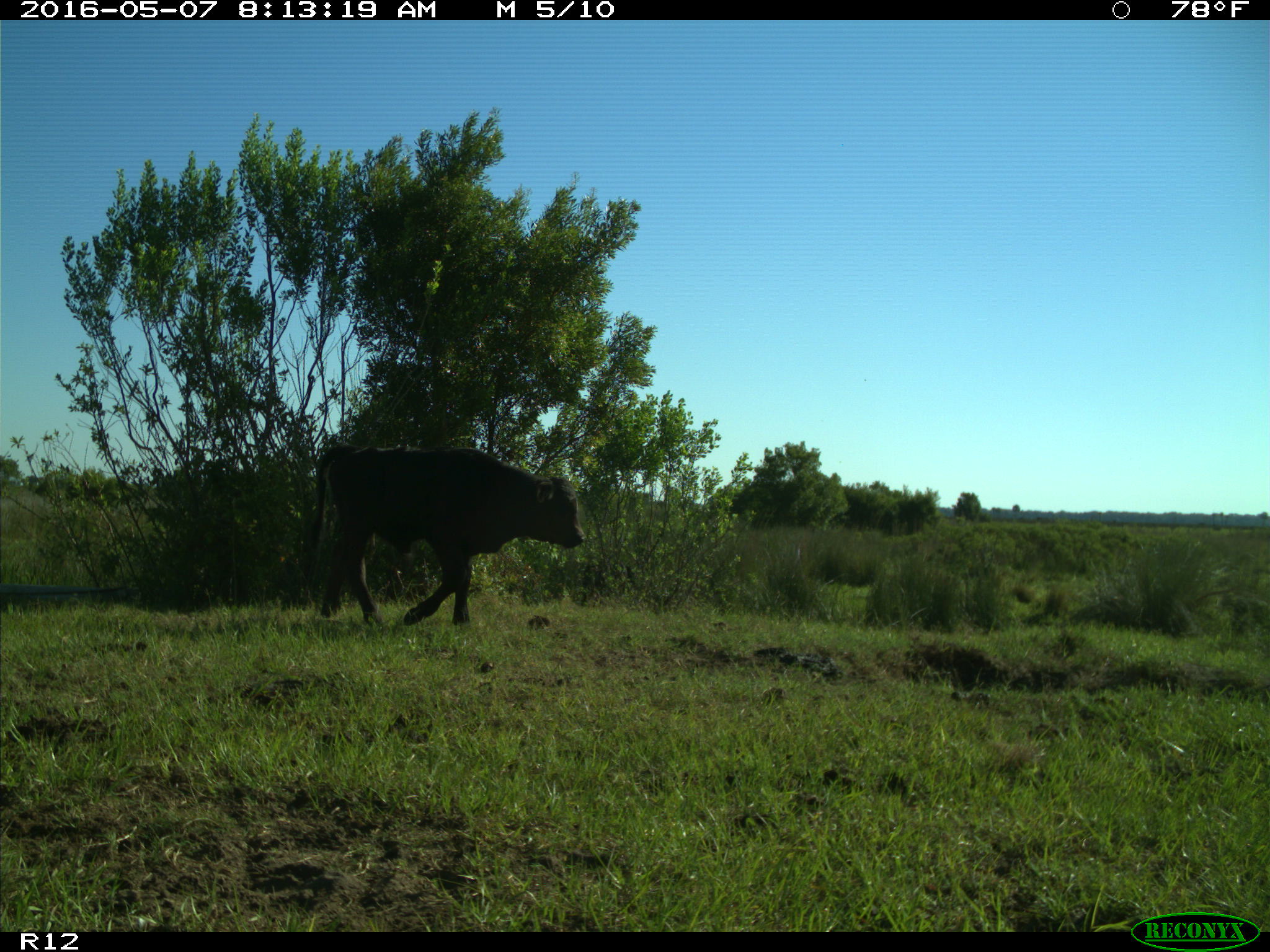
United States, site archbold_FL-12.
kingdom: Animalia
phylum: Chordata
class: Mammalia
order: Artiodactyla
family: Bovidae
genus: Bos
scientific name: Bos taurus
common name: domestic cow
Bos taurus (domestic cow).